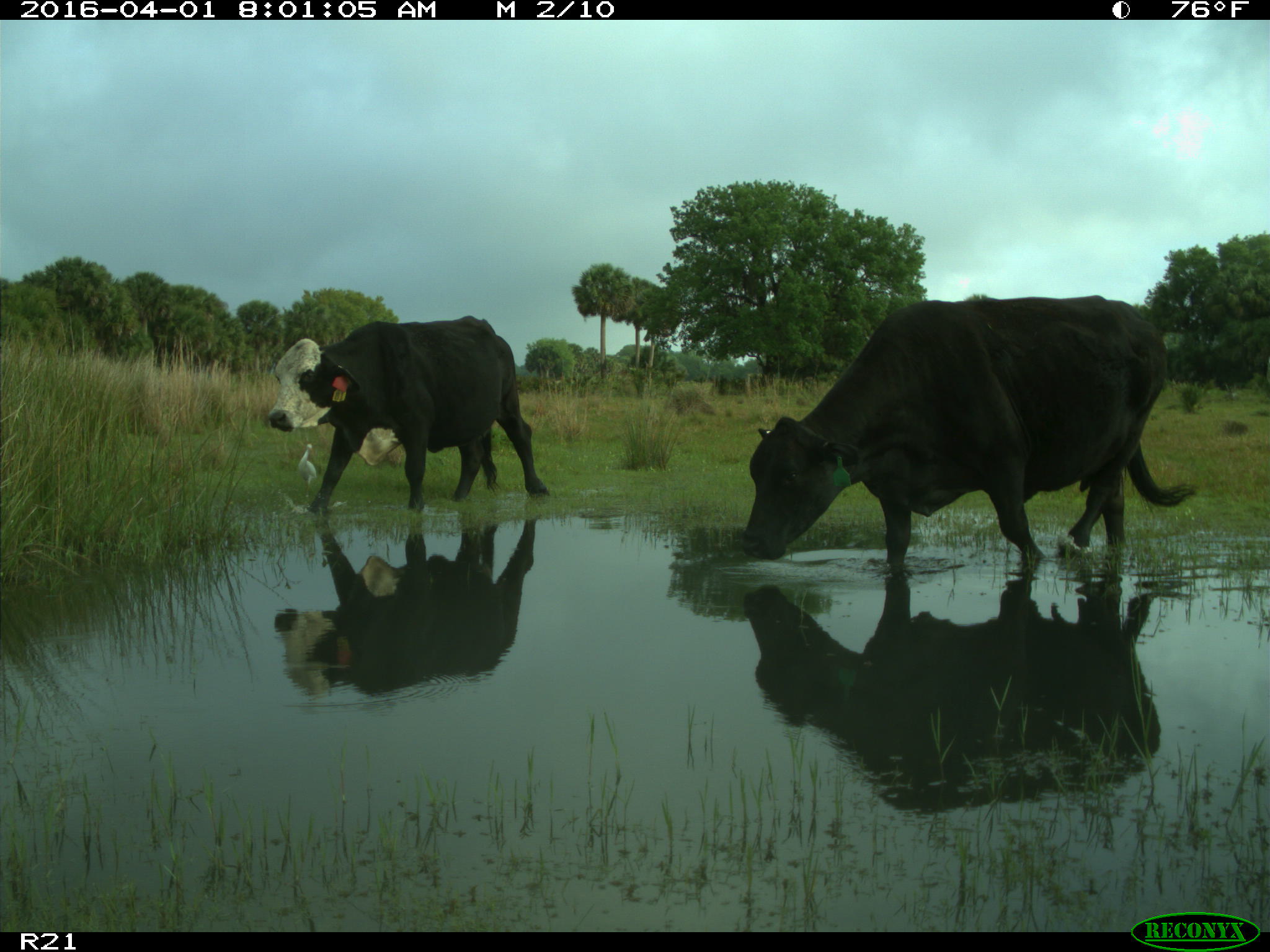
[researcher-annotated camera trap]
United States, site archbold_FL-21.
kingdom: Animalia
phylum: Chordata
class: Mammalia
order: Artiodactyla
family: Bovidae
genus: Bos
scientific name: Bos taurus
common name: domestic cow